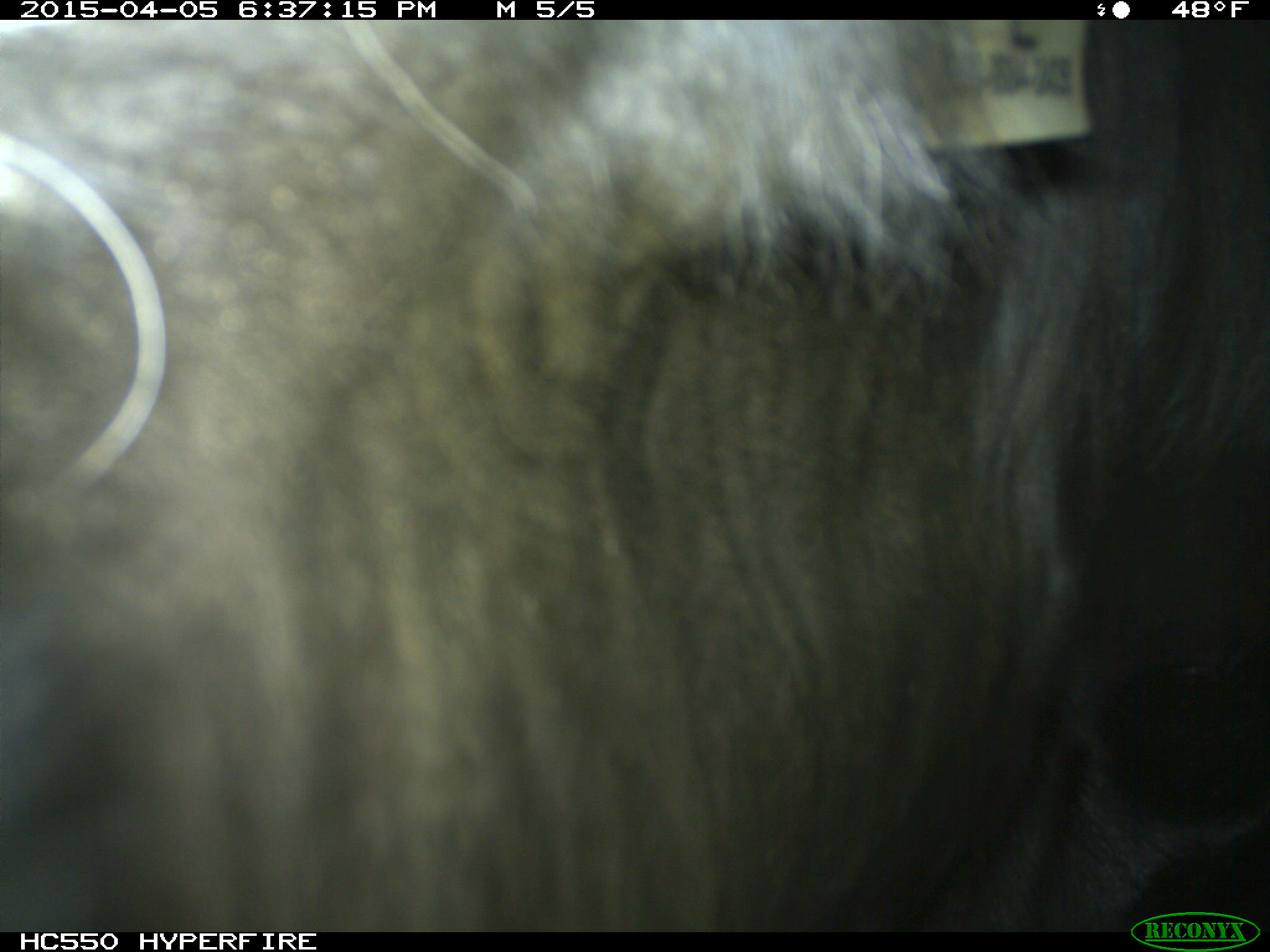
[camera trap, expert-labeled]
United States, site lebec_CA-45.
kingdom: Animalia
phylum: Chordata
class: Mammalia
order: Artiodactyla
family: Bovidae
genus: Bos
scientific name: Bos taurus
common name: domestic cow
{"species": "Bos taurus (domestic cow)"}